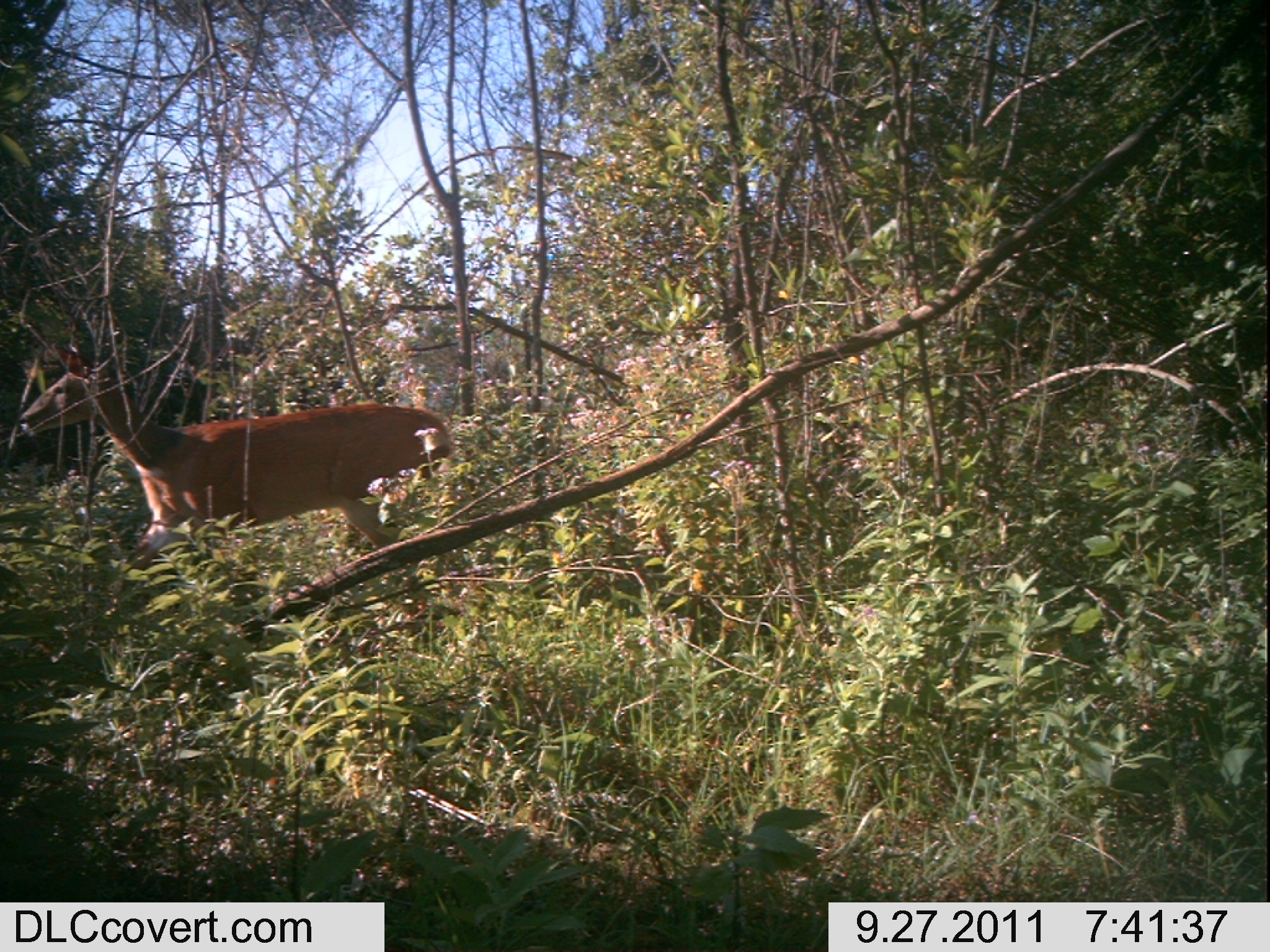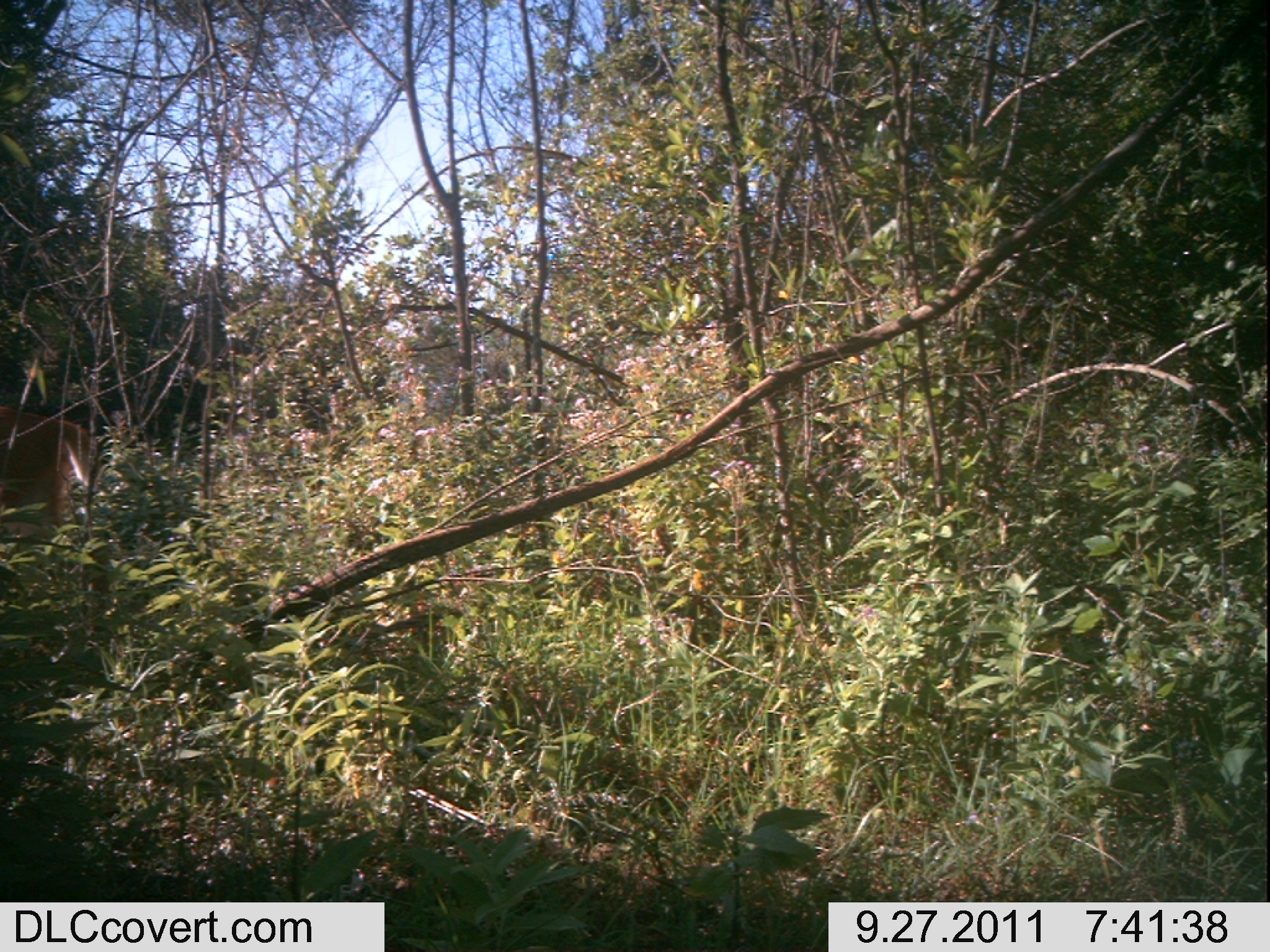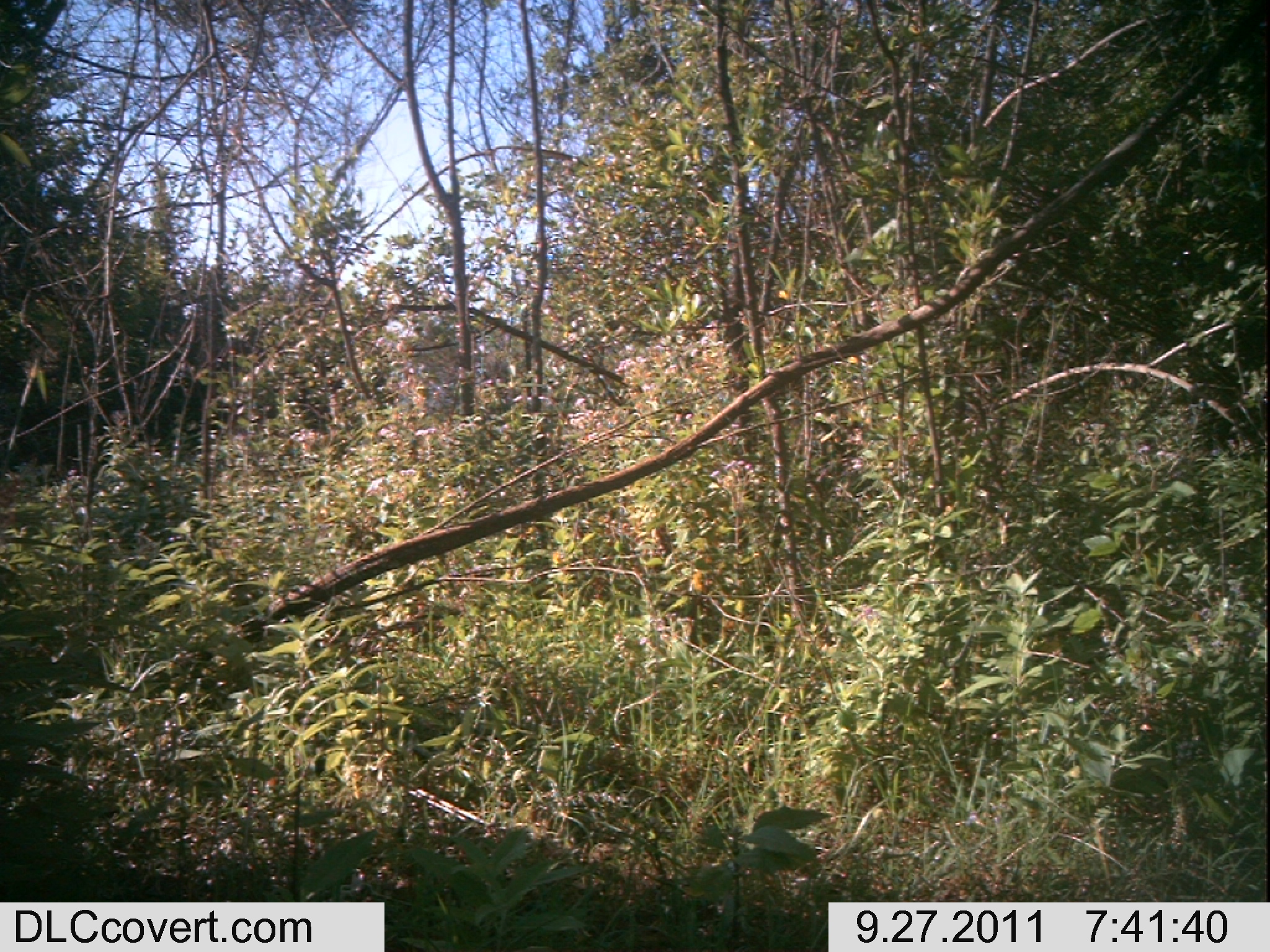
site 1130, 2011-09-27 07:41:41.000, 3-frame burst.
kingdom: Animalia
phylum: Chordata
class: Mammalia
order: Artiodactyla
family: Bovidae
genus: Tragelaphus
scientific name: Tragelaphus scriptus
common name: bushbuck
Tragelaphus scriptus (bushbuck), count 1.